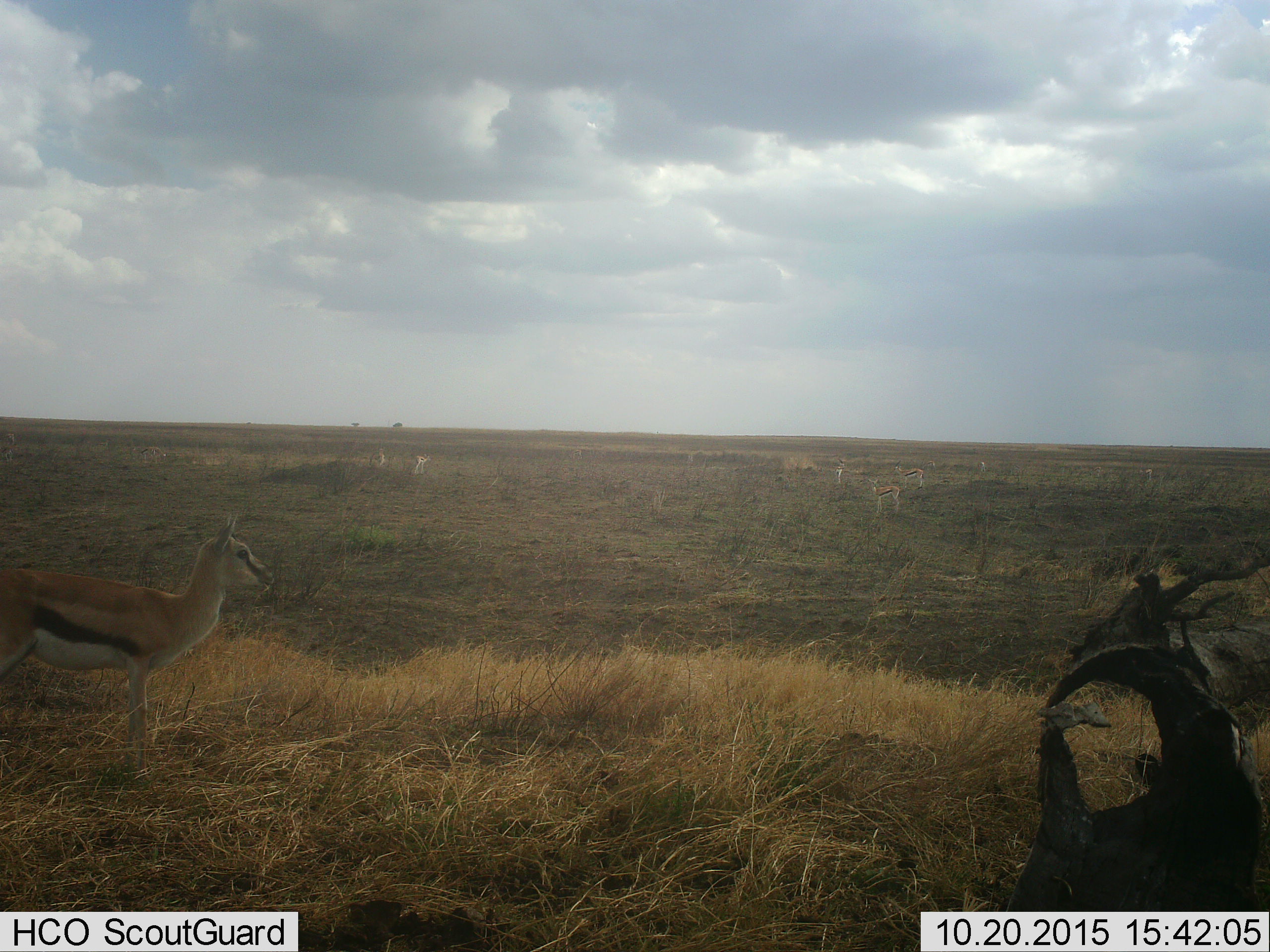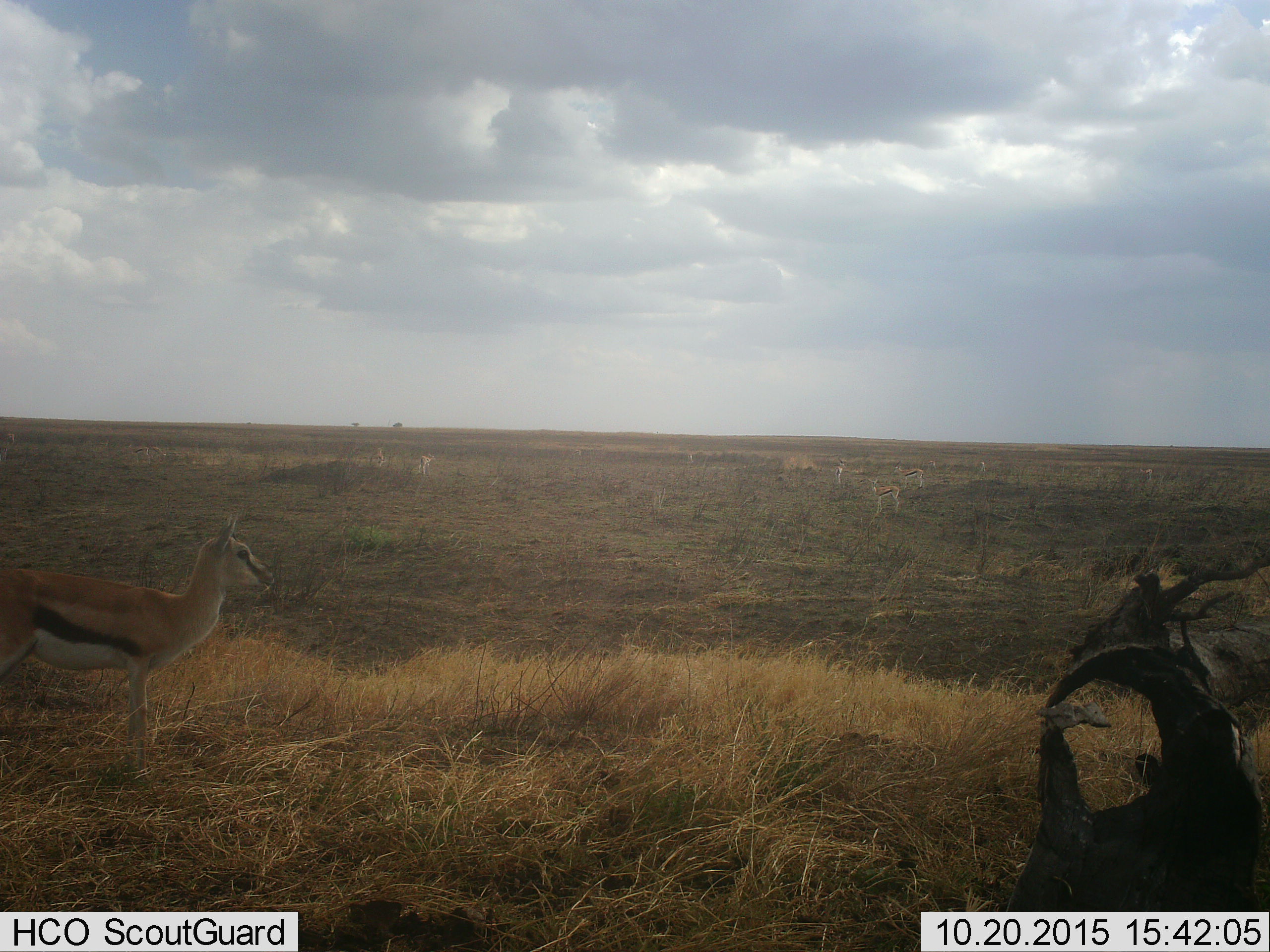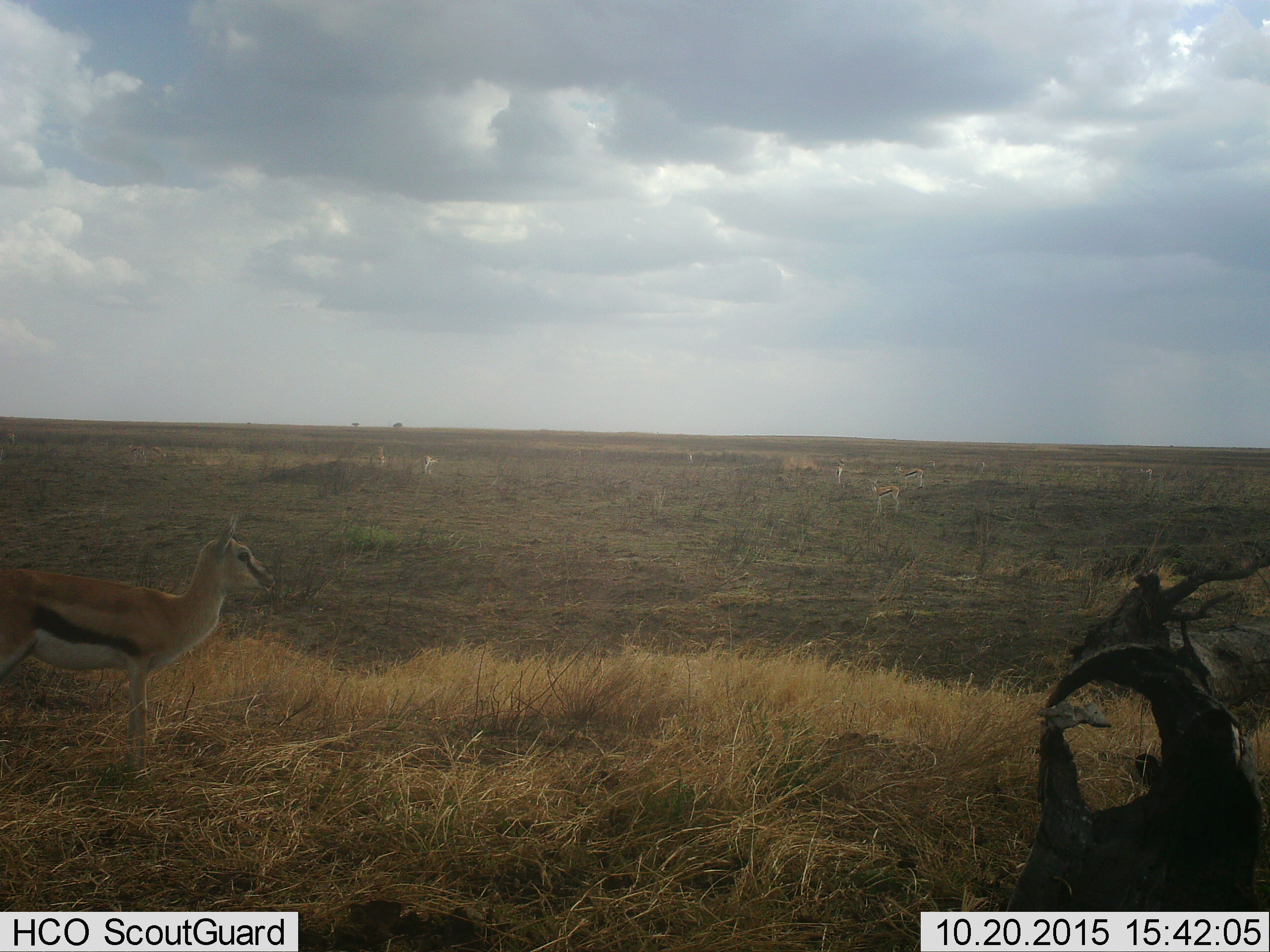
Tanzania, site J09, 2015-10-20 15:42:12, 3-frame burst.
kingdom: Animalia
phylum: Chordata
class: Mammalia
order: Artiodactyla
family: Bovidae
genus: Eudorcas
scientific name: Eudorcas thomsonii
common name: thomson's gazelle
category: gazellethomsons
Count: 9.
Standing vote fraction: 100%.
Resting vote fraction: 0%.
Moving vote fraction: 43%.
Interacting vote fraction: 0%.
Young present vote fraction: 14%.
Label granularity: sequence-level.